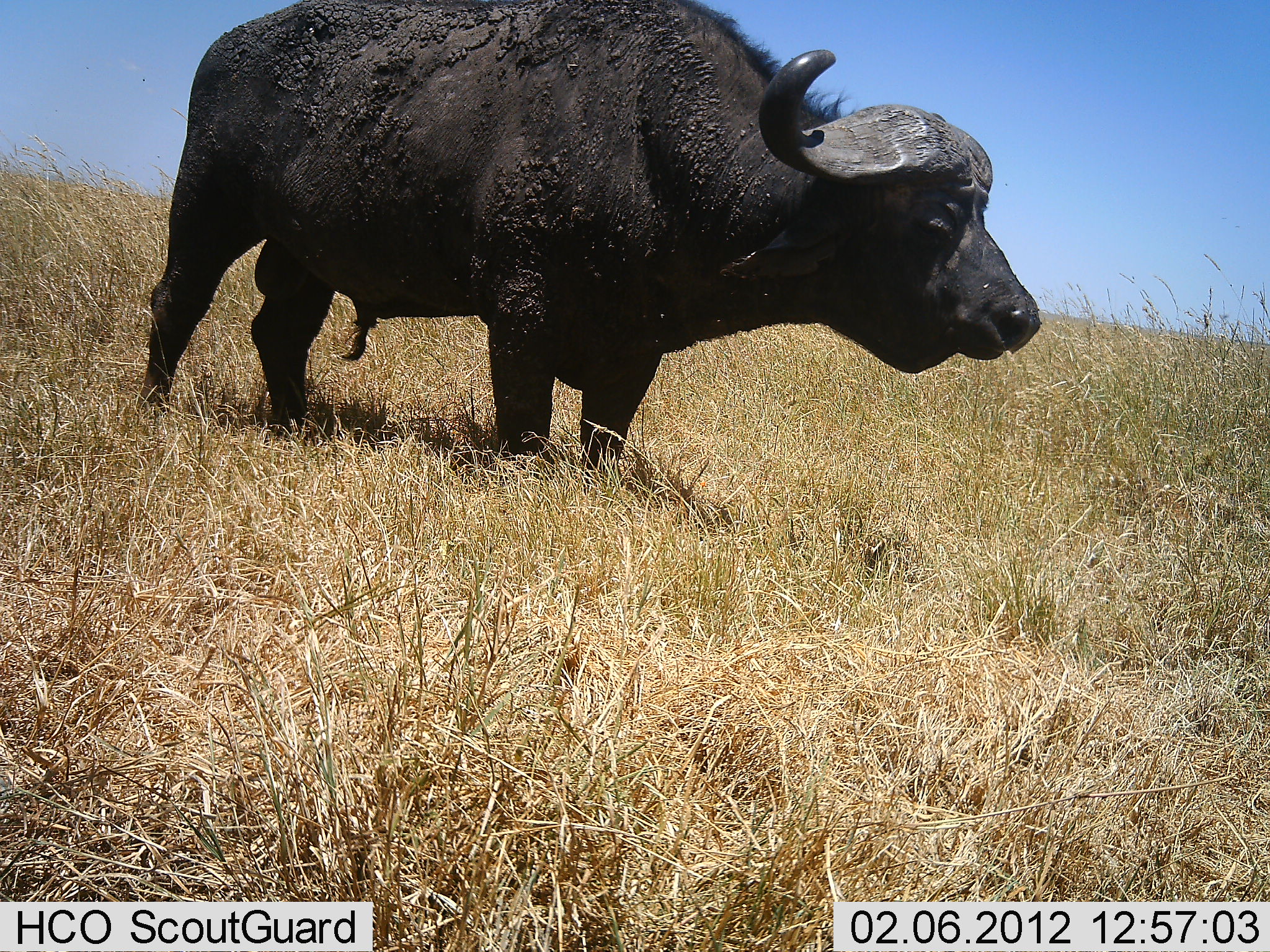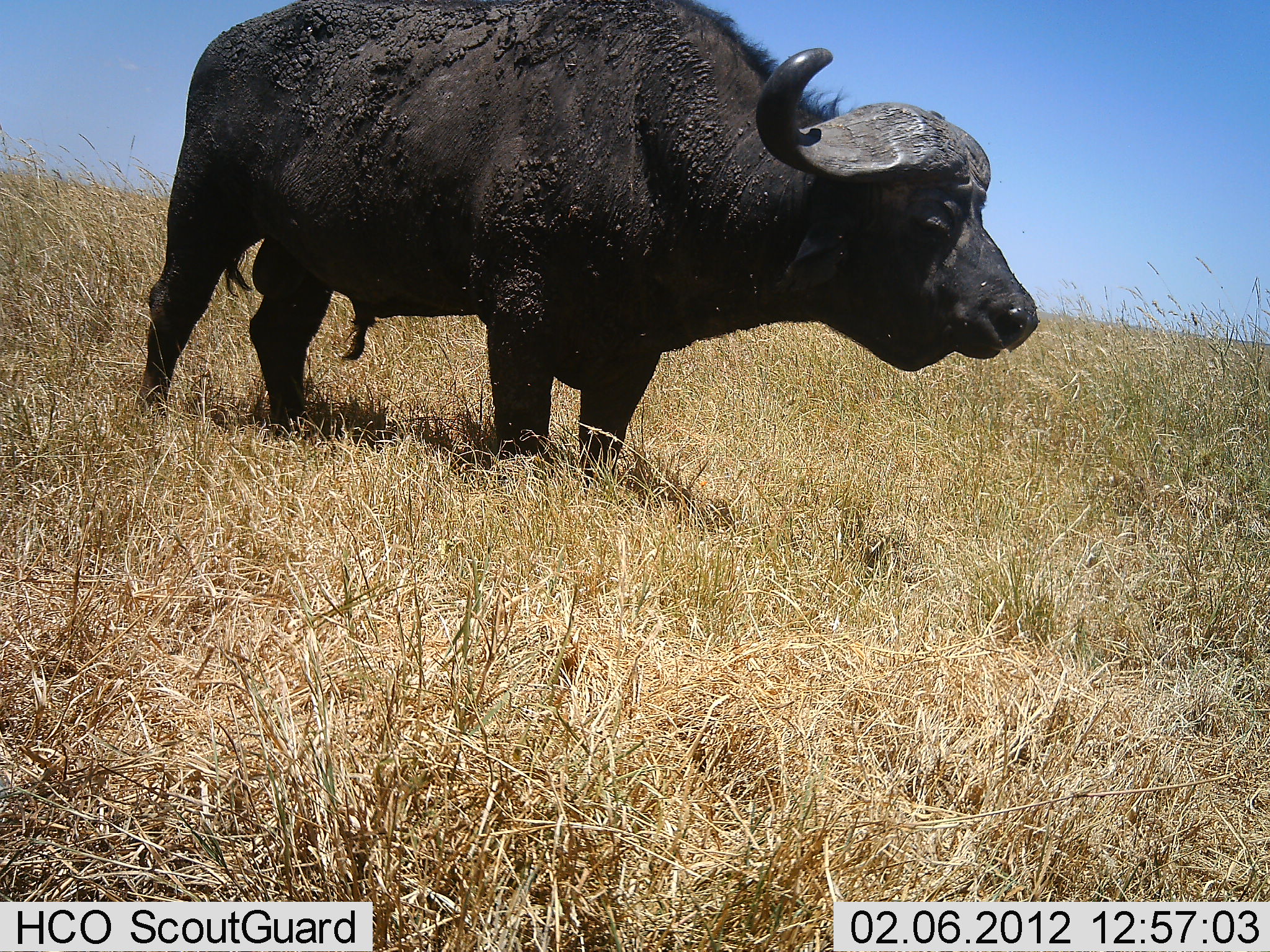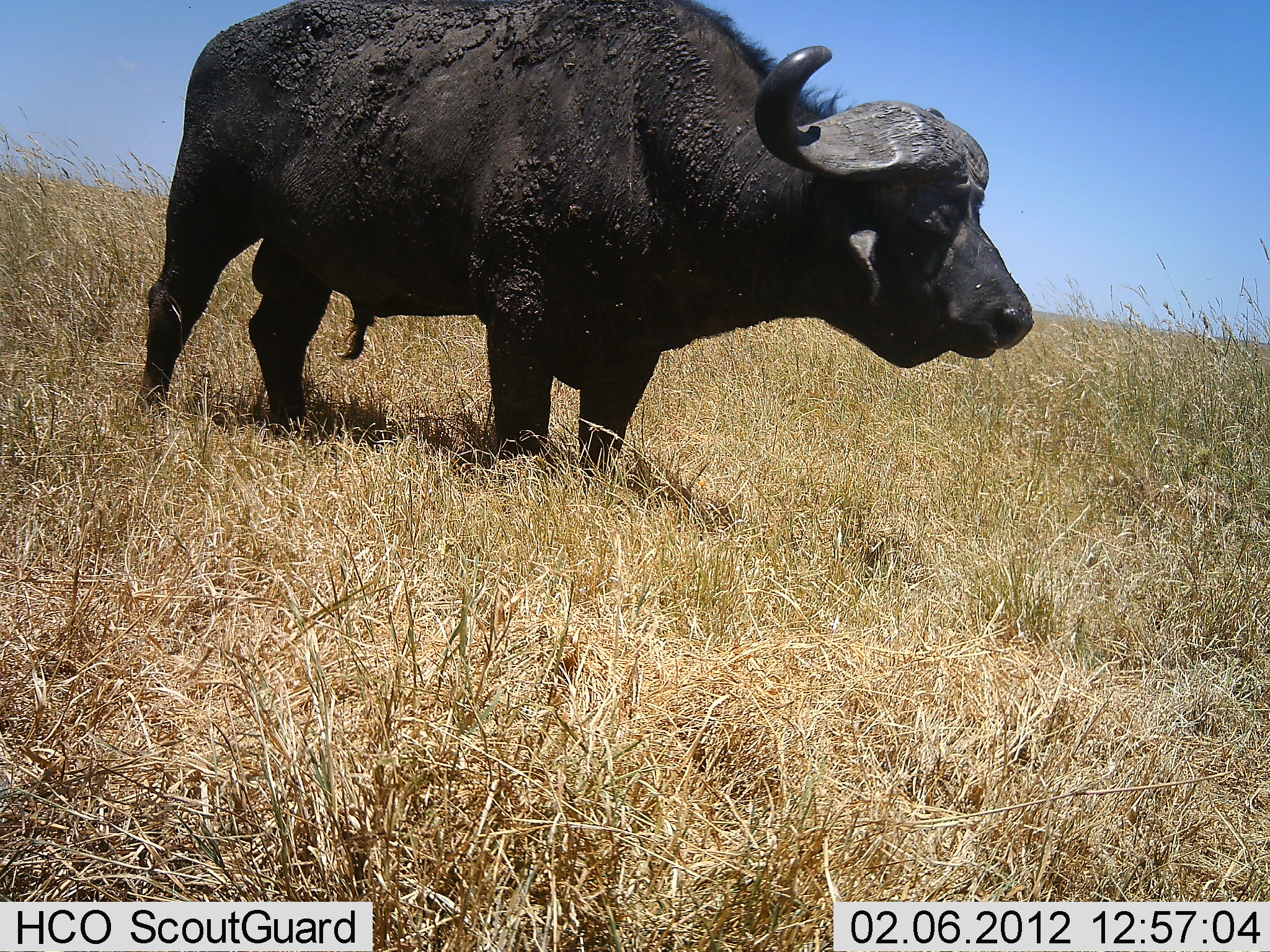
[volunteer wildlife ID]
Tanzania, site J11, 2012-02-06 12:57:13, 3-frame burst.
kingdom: Animalia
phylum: Chordata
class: Mammalia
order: Artiodactyla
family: Bovidae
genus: Syncerus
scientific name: Syncerus caffer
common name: cape buffalo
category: buffalo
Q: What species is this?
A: Buffalo (cape buffalo) (Syncerus caffer).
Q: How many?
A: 1.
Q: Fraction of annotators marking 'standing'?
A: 100%.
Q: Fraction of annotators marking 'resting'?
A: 0%.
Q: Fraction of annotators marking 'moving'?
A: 0%.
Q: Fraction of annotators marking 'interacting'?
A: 0%.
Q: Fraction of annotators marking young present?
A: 0%.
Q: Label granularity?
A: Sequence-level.